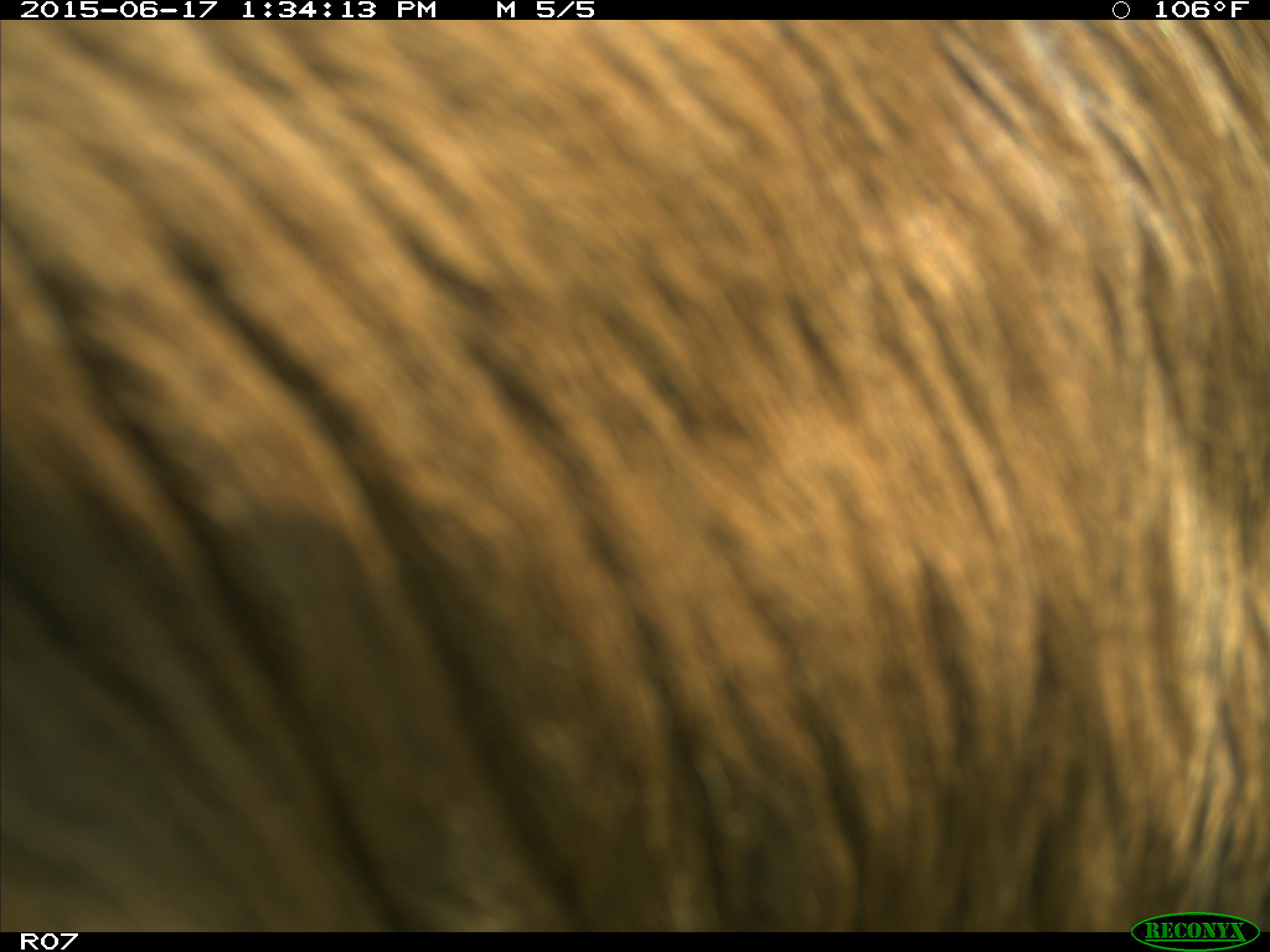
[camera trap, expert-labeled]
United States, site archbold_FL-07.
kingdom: Animalia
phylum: Chordata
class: Mammalia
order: Artiodactyla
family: Bovidae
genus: Bos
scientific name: Bos taurus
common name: domestic cow